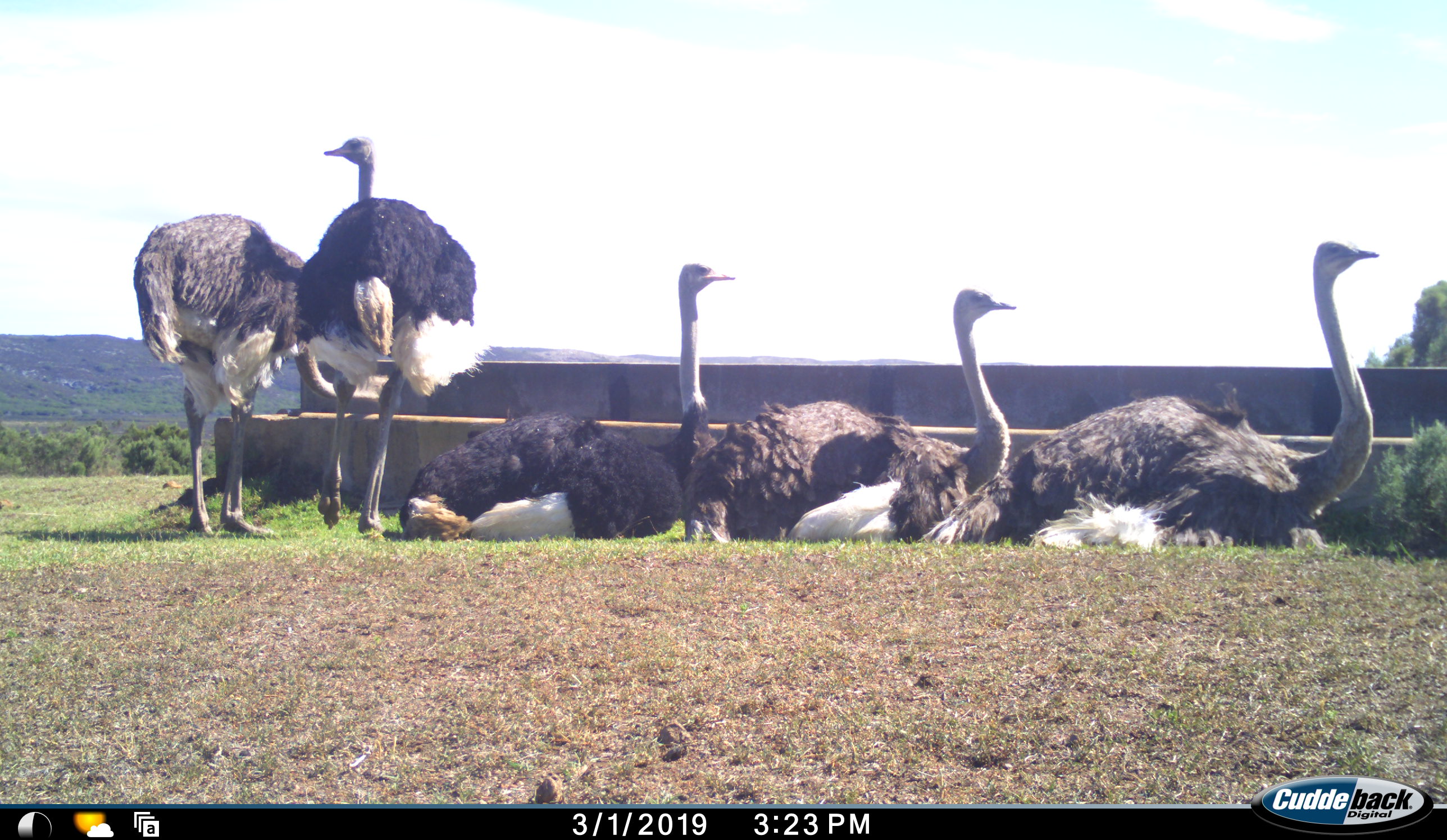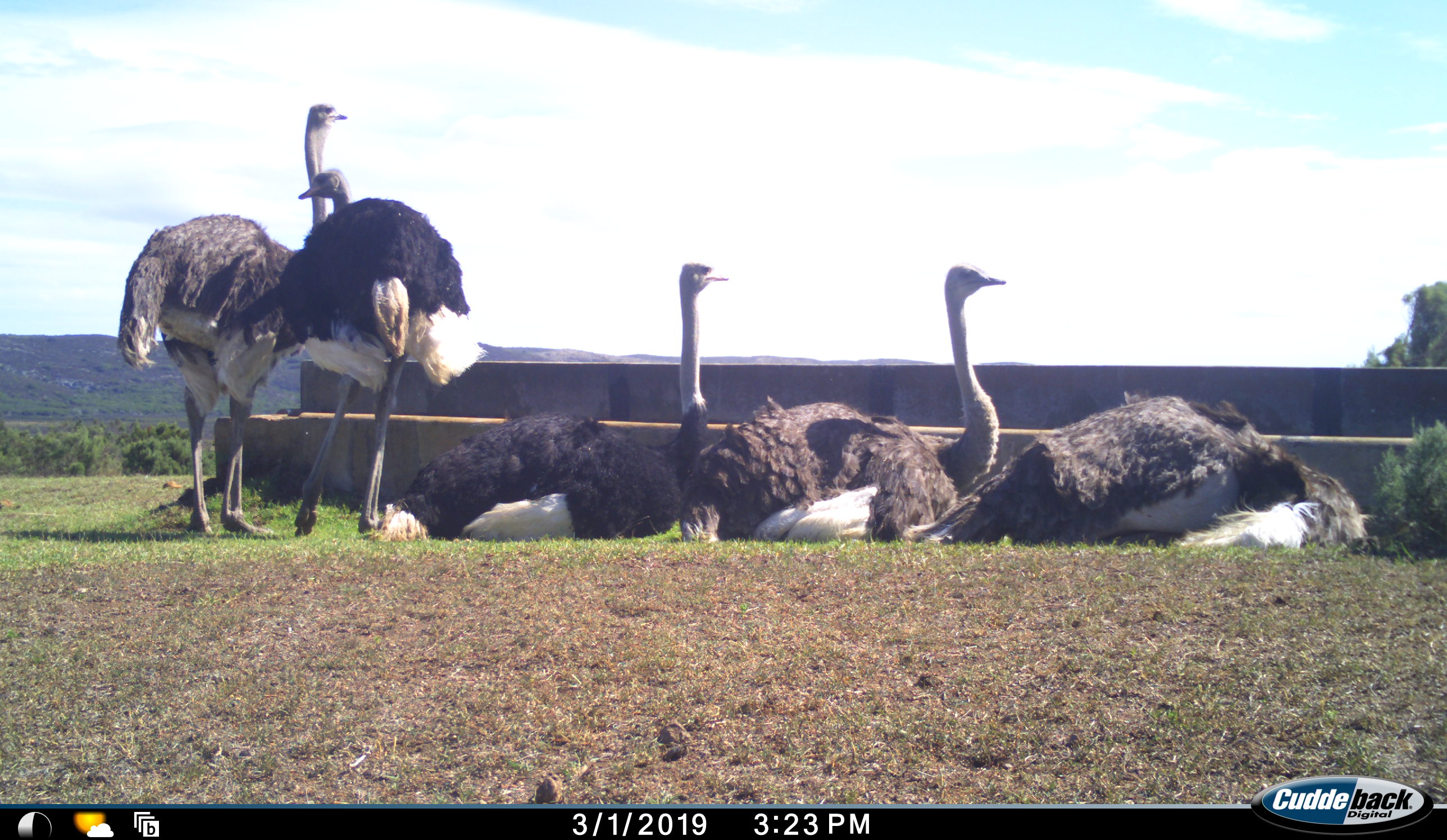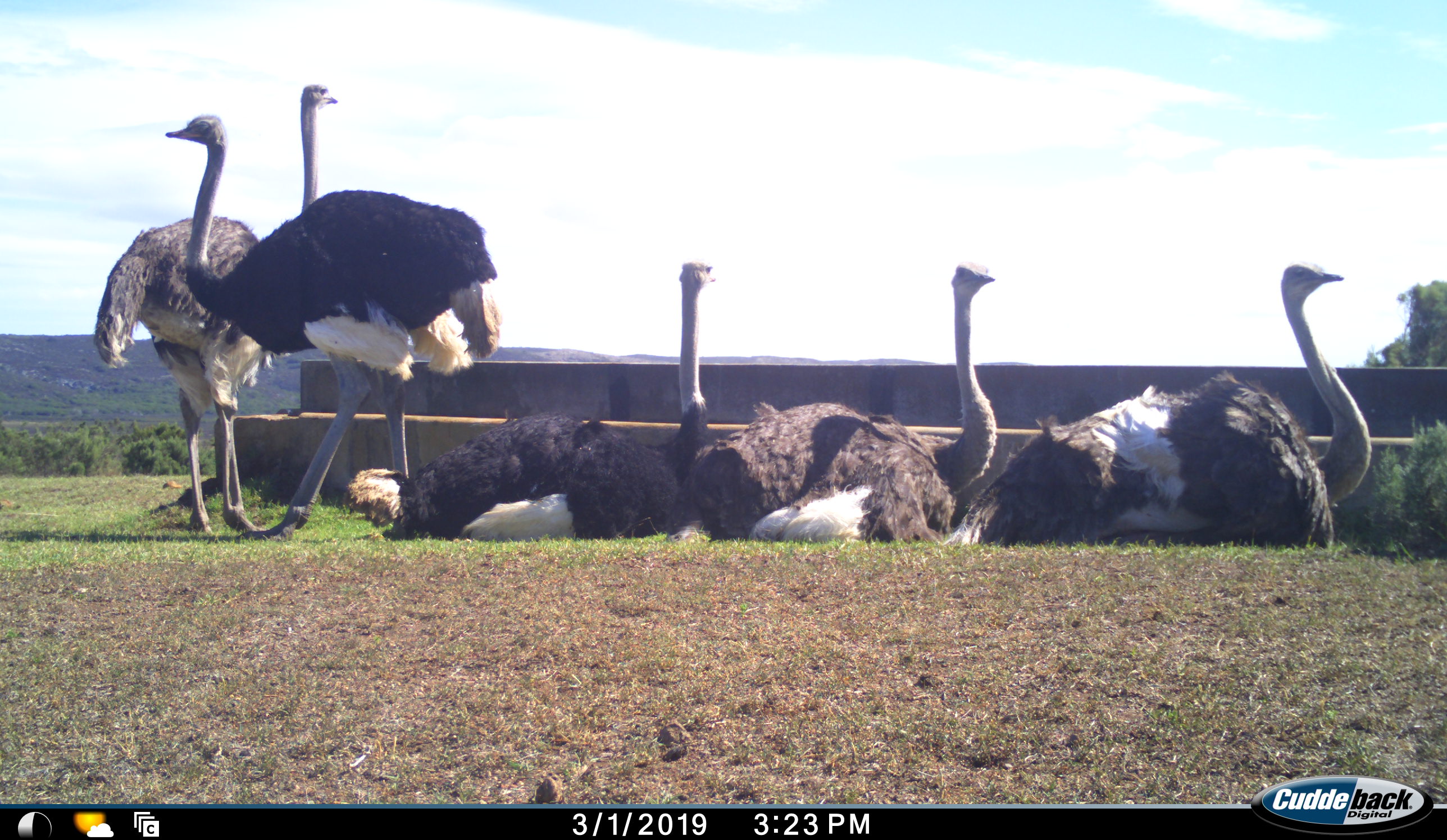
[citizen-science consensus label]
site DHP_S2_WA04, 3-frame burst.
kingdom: Animalia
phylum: Chordata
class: Aves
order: Struthioniformes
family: Struthionidae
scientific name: Struthionidae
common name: ostrich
Ostrich (Struthionidae), count 5. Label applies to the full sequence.